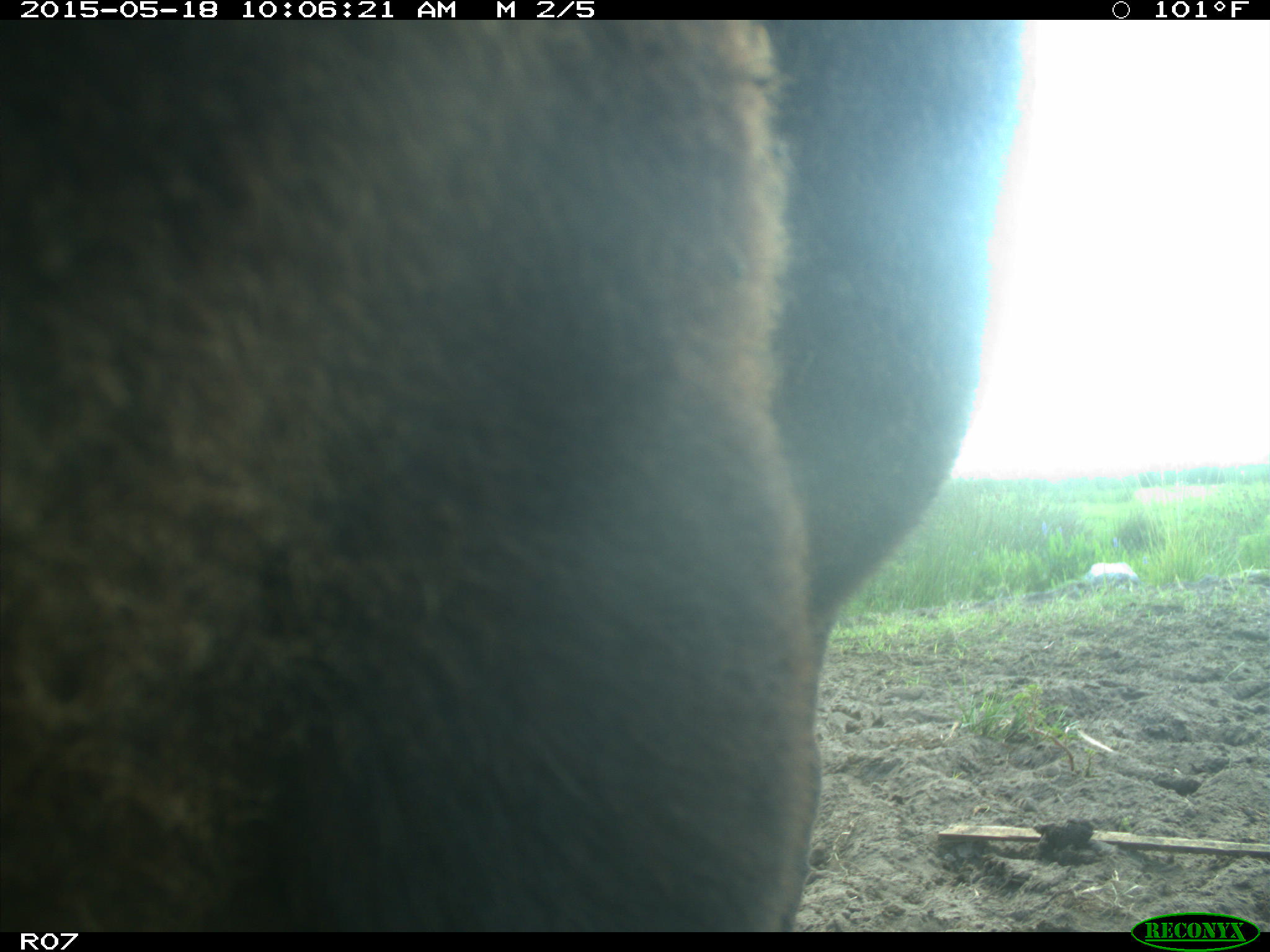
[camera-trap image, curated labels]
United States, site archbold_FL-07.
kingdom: Animalia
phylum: Chordata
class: Mammalia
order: Artiodactyla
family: Bovidae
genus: Bos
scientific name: Bos taurus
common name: domestic cow